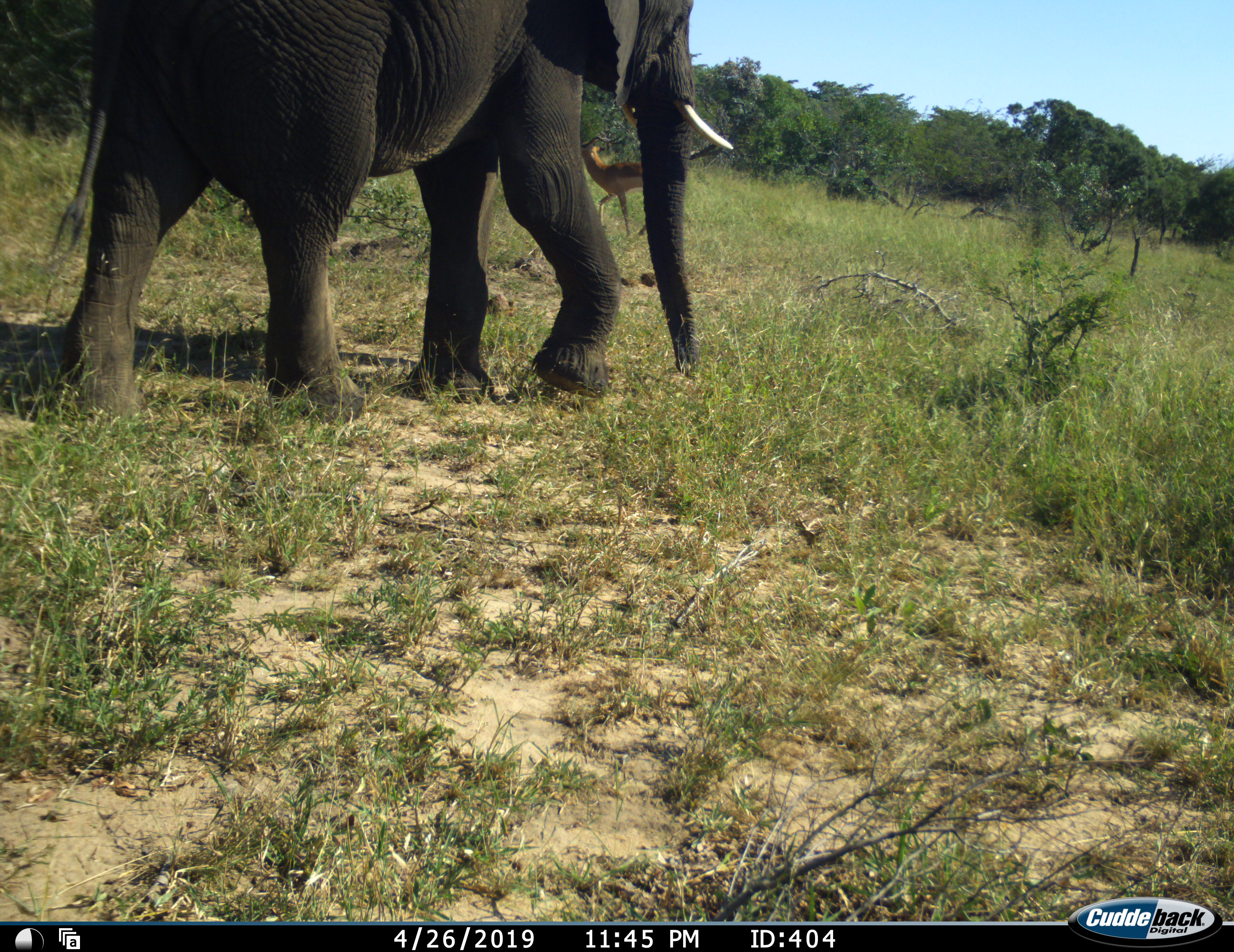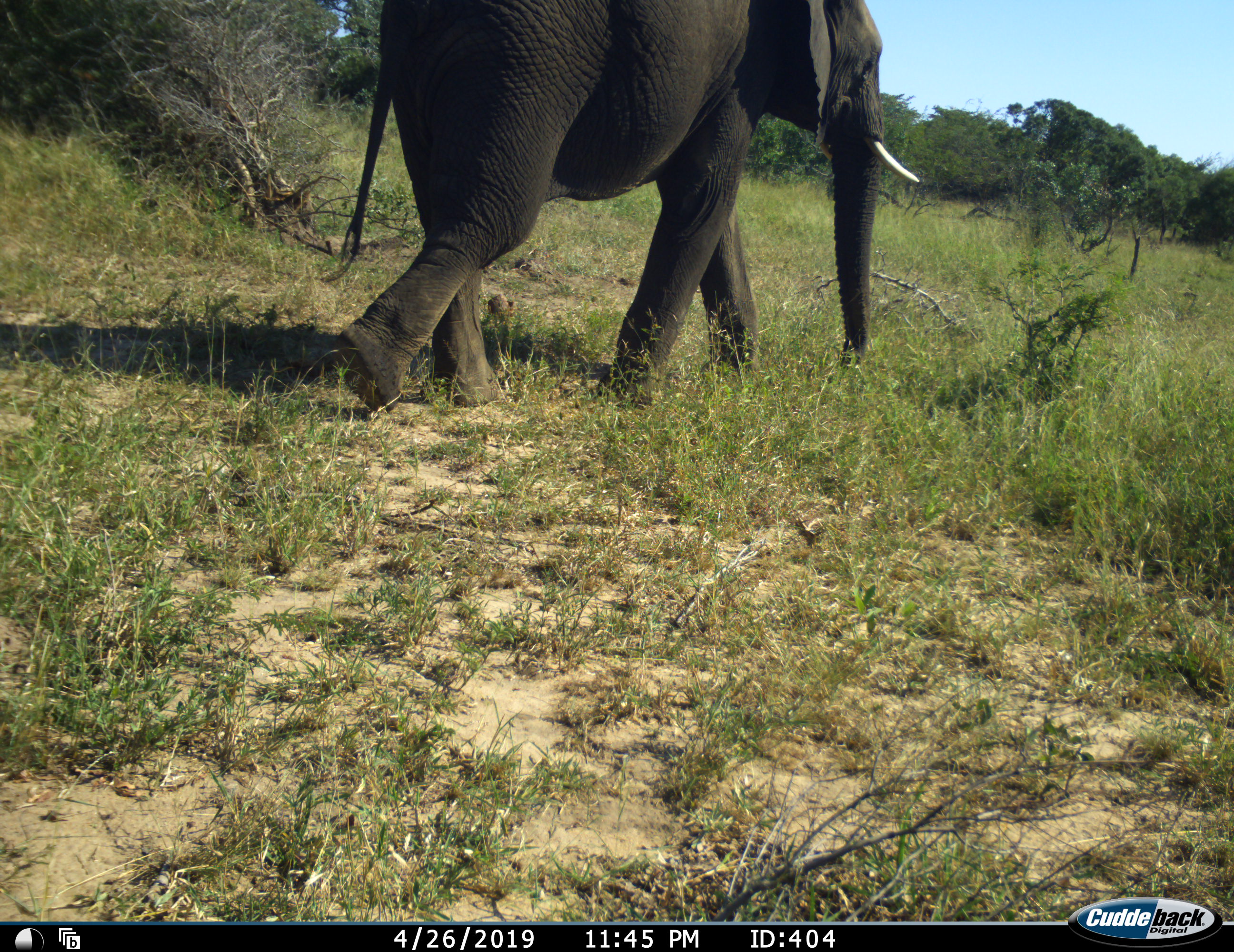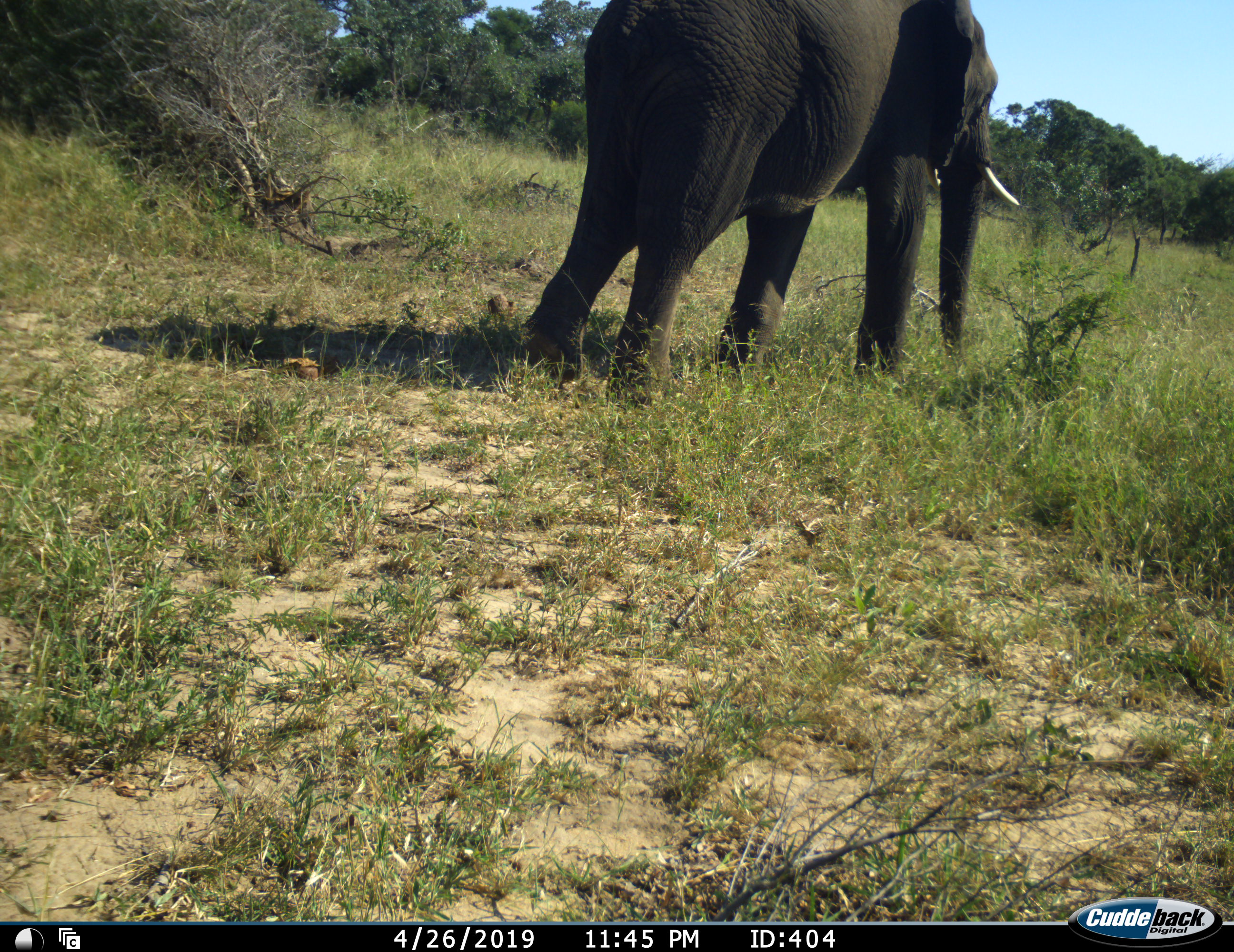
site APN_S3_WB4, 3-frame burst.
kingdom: Animalia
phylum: Chordata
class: Mammalia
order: Proboscidea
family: Elephantidae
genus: Loxodonta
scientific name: Loxodonta africana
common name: african bush elephant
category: elephant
Elephant (african bush elephant) (Loxodonta africana), count 1. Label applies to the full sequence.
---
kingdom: Animalia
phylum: Chordata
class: Mammalia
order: Artiodactyla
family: Bovidae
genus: Aepyceros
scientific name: Aepyceros melampus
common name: impala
Impala (Aepyceros melampus), count 1. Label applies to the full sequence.